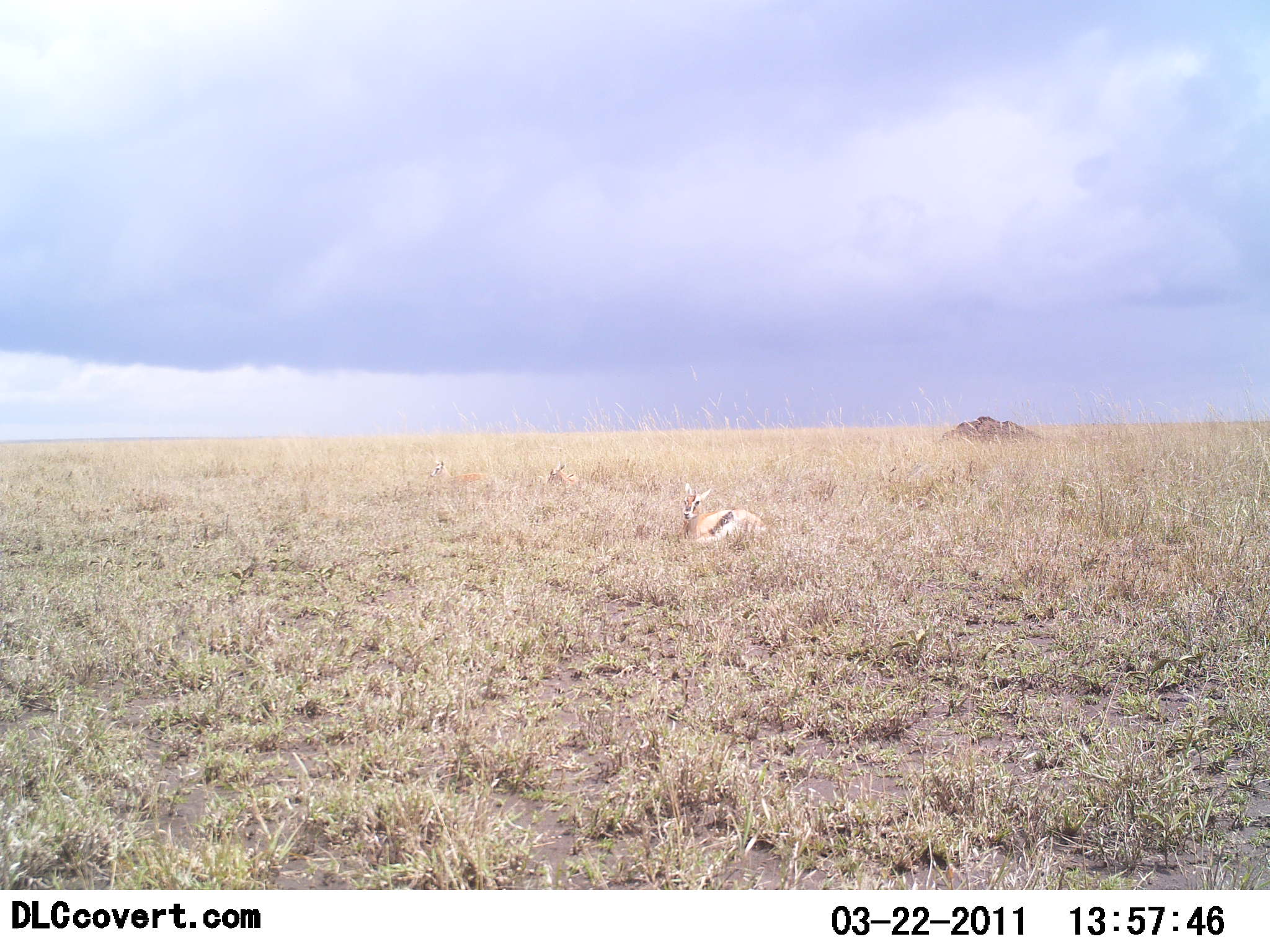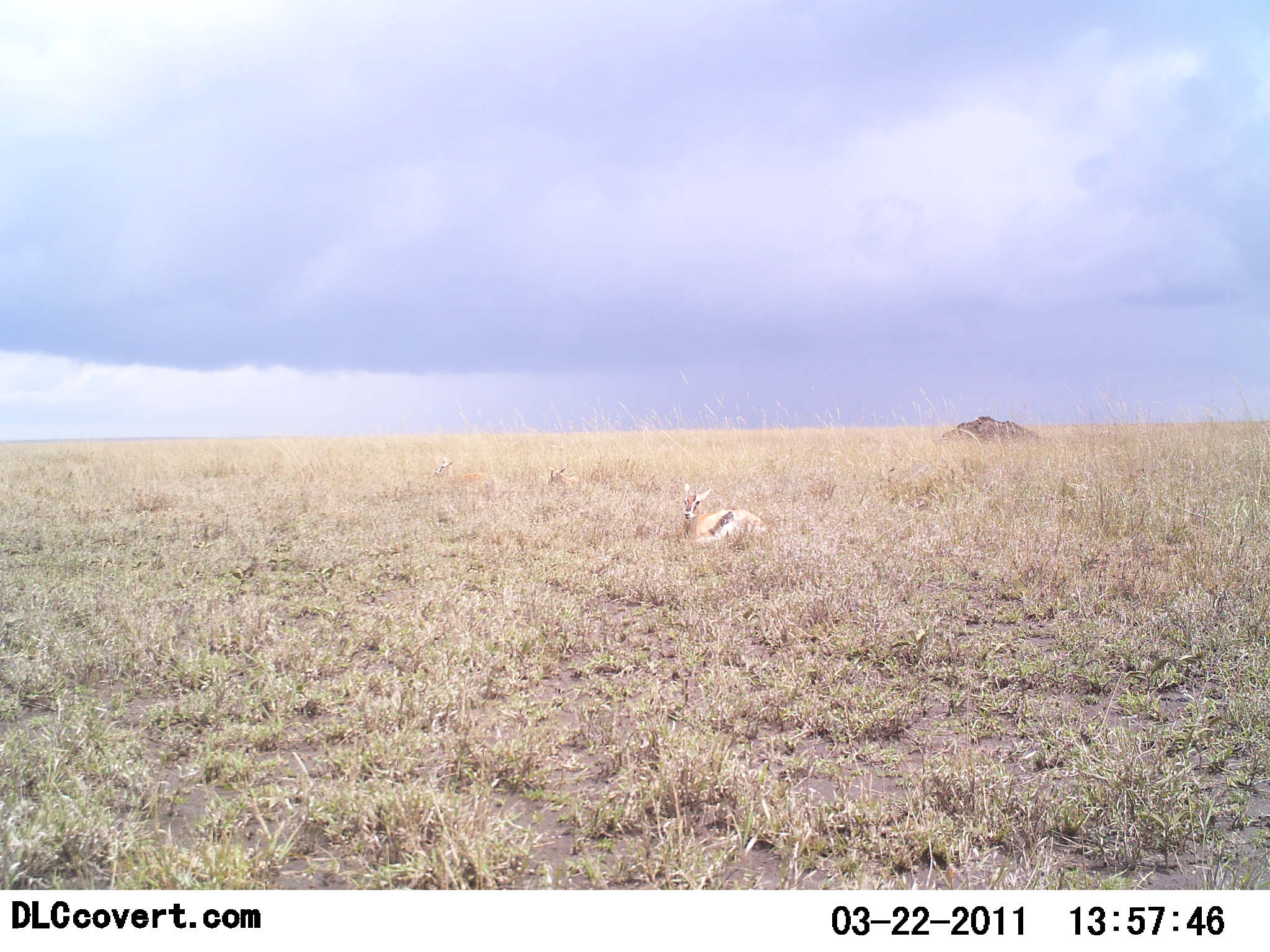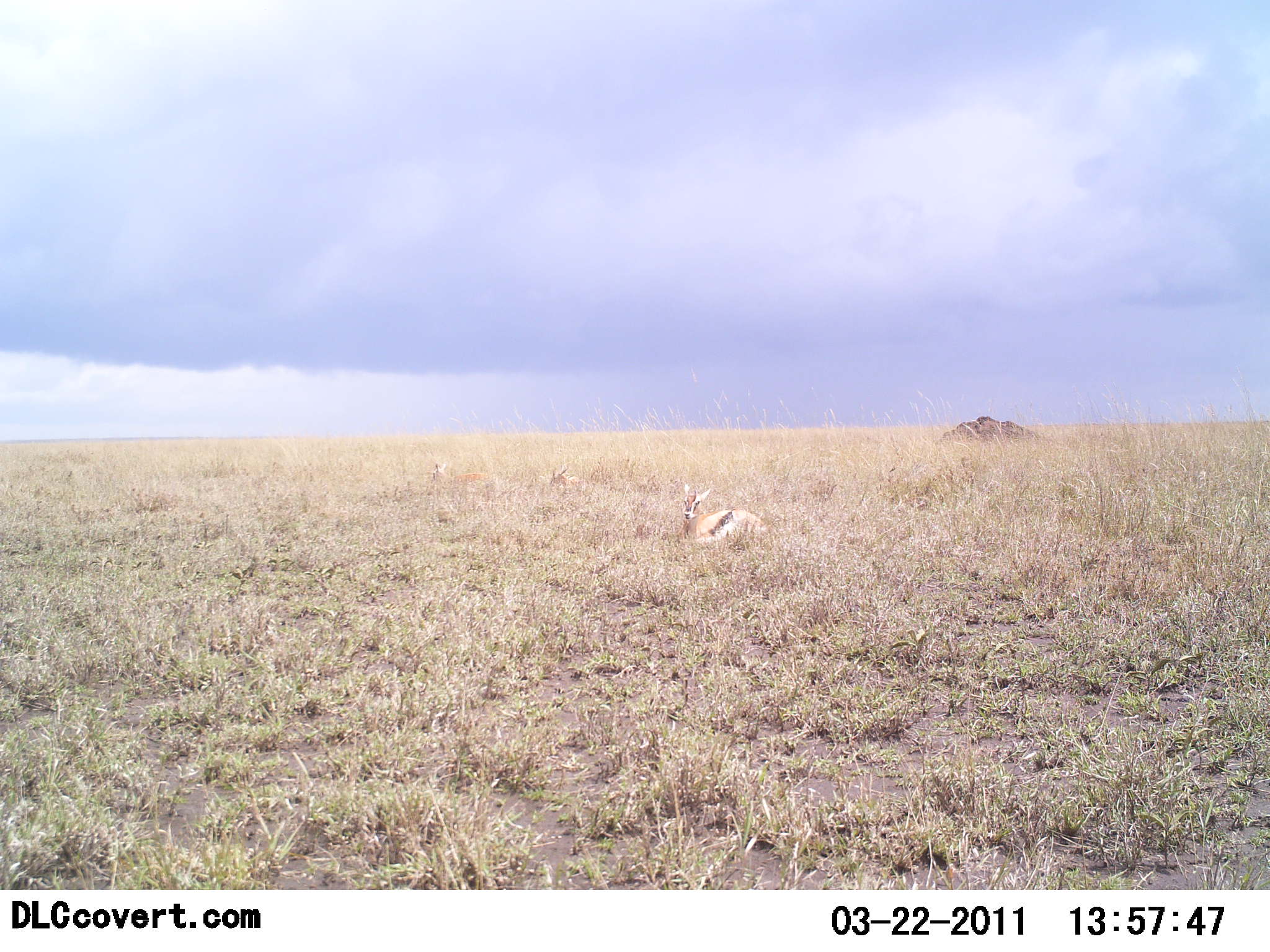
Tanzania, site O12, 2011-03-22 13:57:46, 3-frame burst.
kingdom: Animalia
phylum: Chordata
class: Mammalia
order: Artiodactyla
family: Bovidae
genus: Eudorcas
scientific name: Eudorcas thomsonii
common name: thomson's gazelle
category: gazellethomsons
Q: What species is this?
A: Gazellethomsons (thomson's gazelle) (Eudorcas thomsonii).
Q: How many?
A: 3.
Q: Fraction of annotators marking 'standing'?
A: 0%.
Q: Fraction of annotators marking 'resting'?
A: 100%.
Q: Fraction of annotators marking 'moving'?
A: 0%.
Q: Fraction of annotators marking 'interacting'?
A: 0%.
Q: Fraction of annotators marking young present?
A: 0%.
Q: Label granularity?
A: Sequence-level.